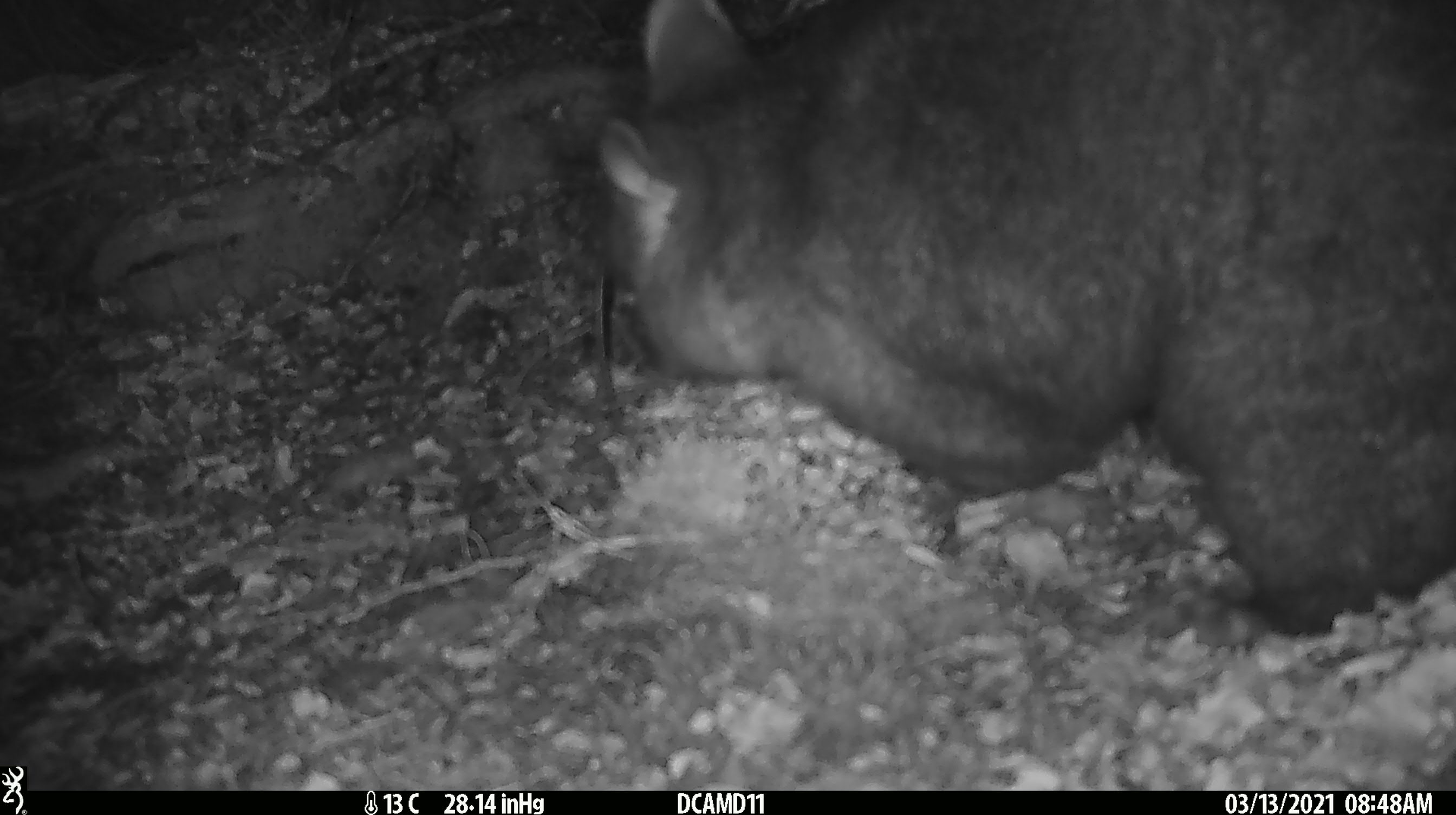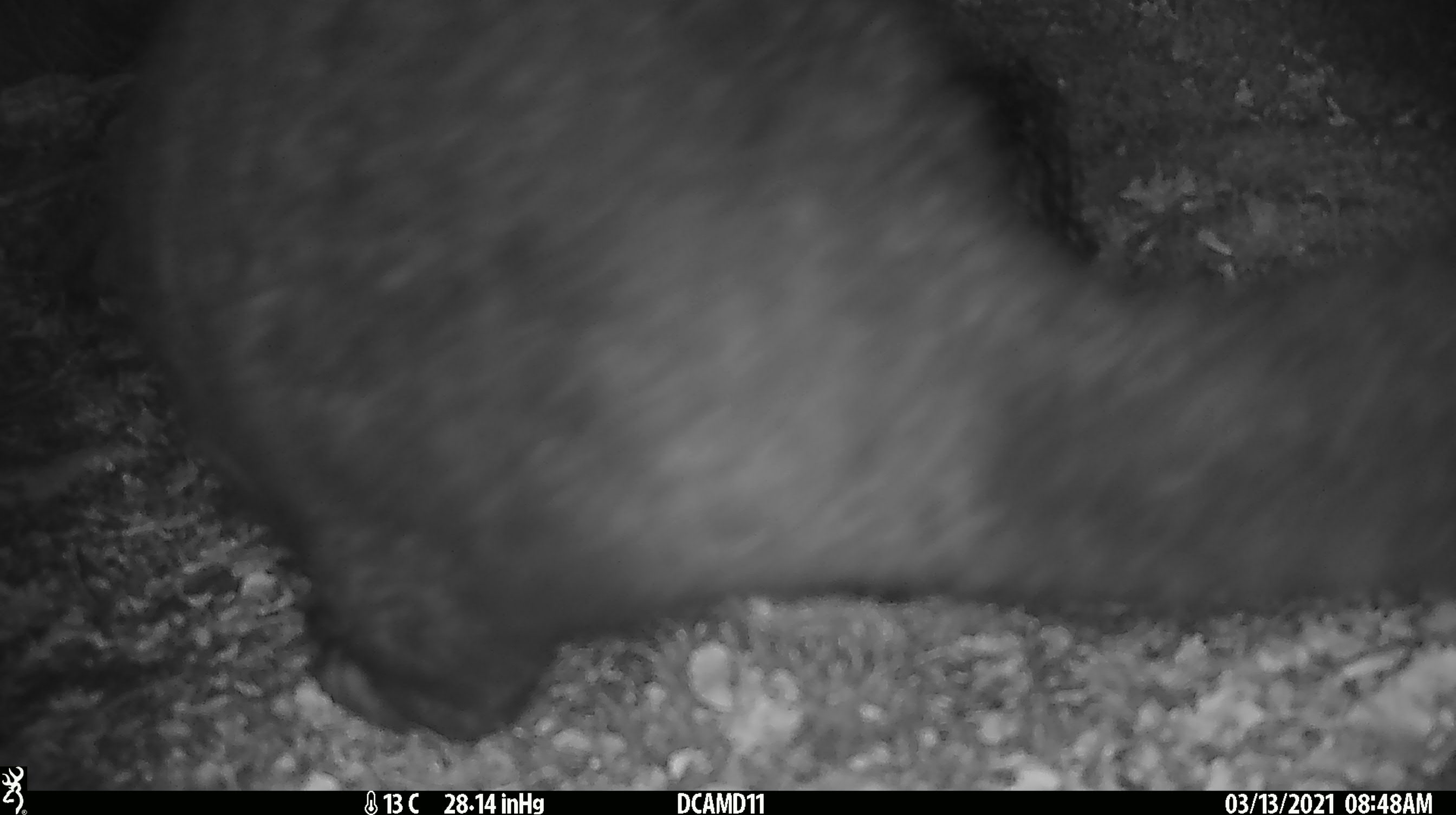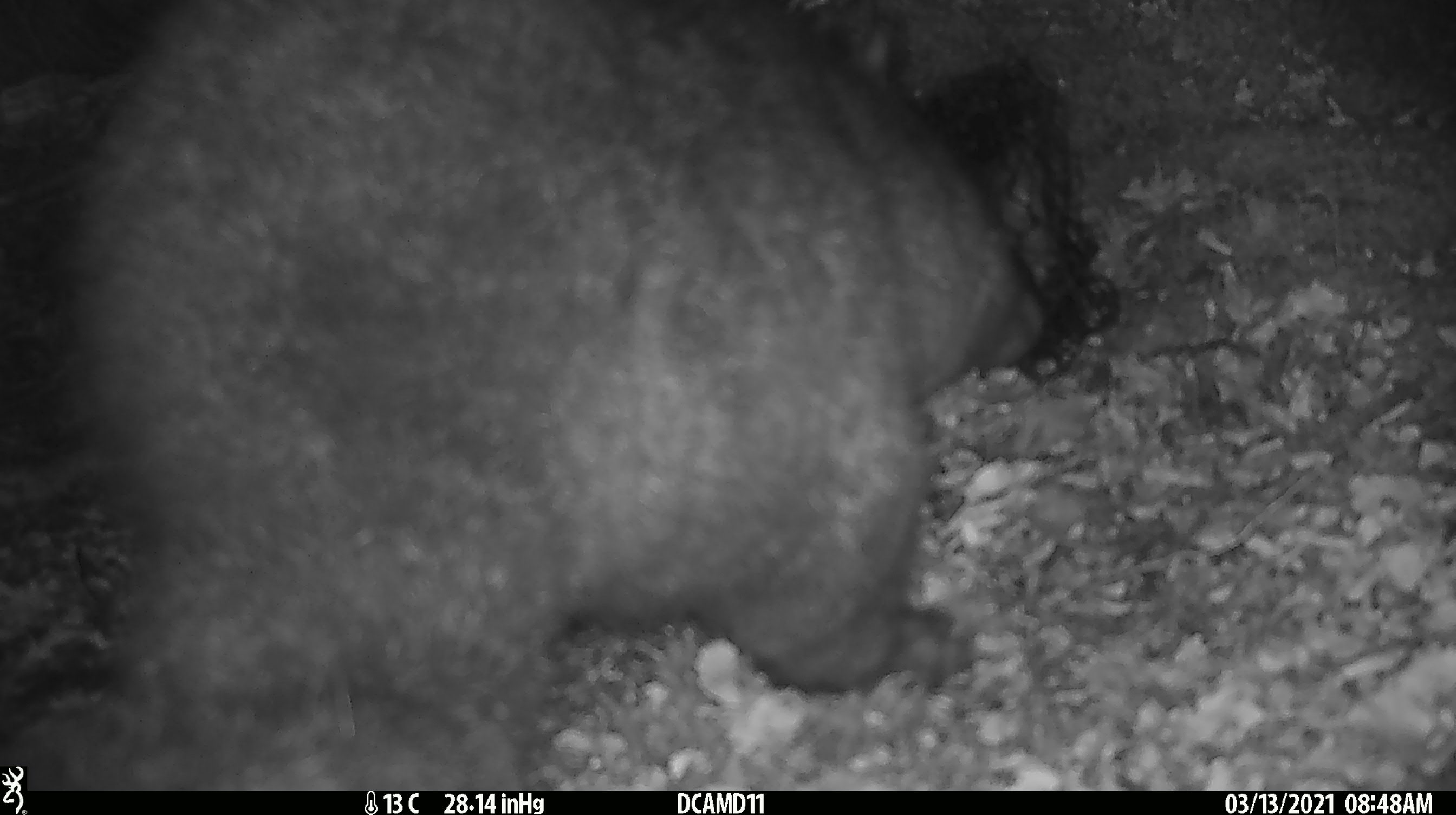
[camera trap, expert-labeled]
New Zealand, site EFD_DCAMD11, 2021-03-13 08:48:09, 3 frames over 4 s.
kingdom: Animalia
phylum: Chordata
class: Mammalia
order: Diprotodontia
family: Phalangeridae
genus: Trichosurus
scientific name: Trichosurus vulpecula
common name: common brushtail possum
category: possum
Possum (common brushtail possum) (Trichosurus vulpecula).